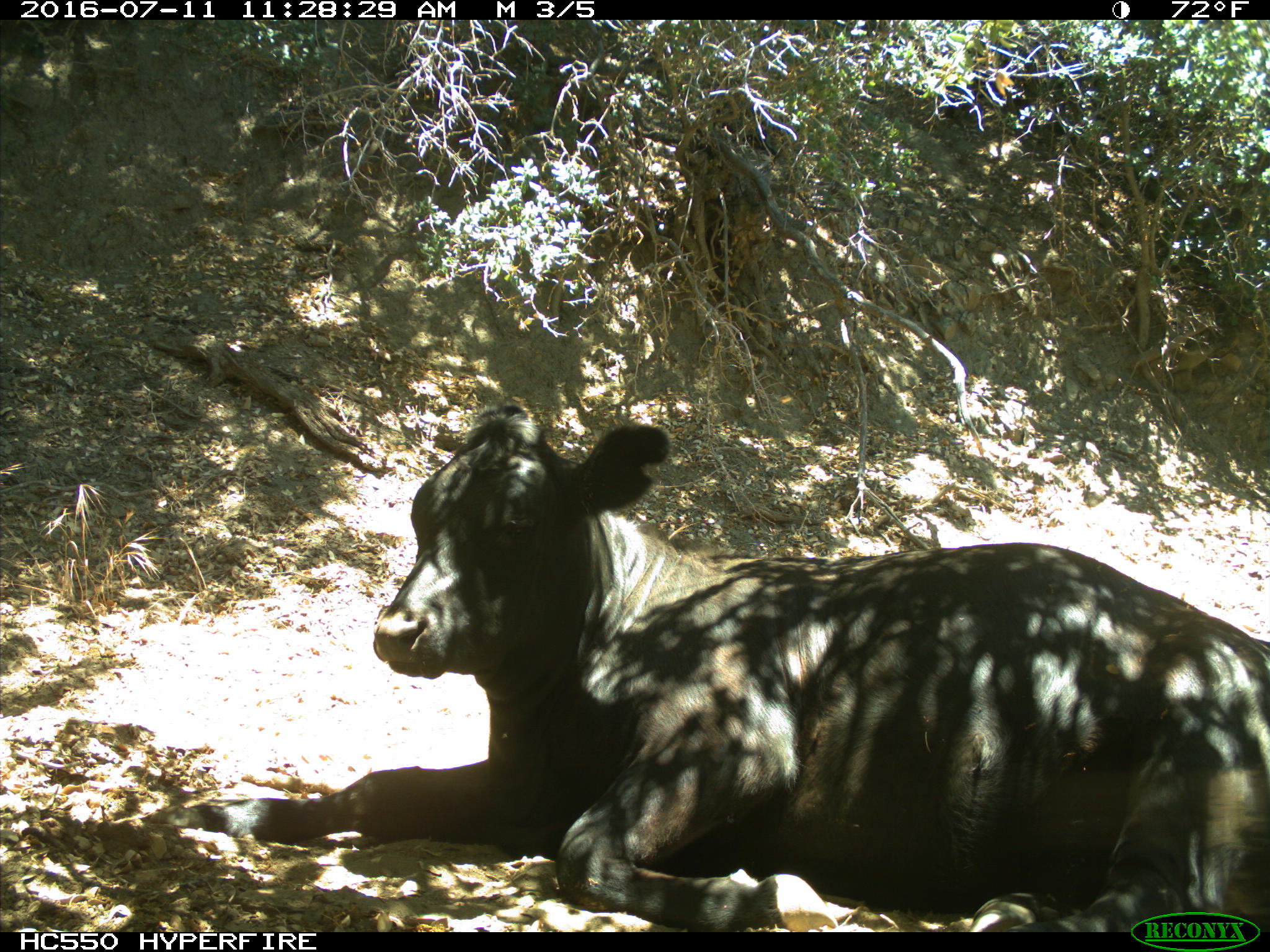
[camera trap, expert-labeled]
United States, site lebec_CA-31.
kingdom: Animalia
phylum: Chordata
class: Mammalia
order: Artiodactyla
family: Bovidae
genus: Bos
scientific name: Bos taurus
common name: domestic cow